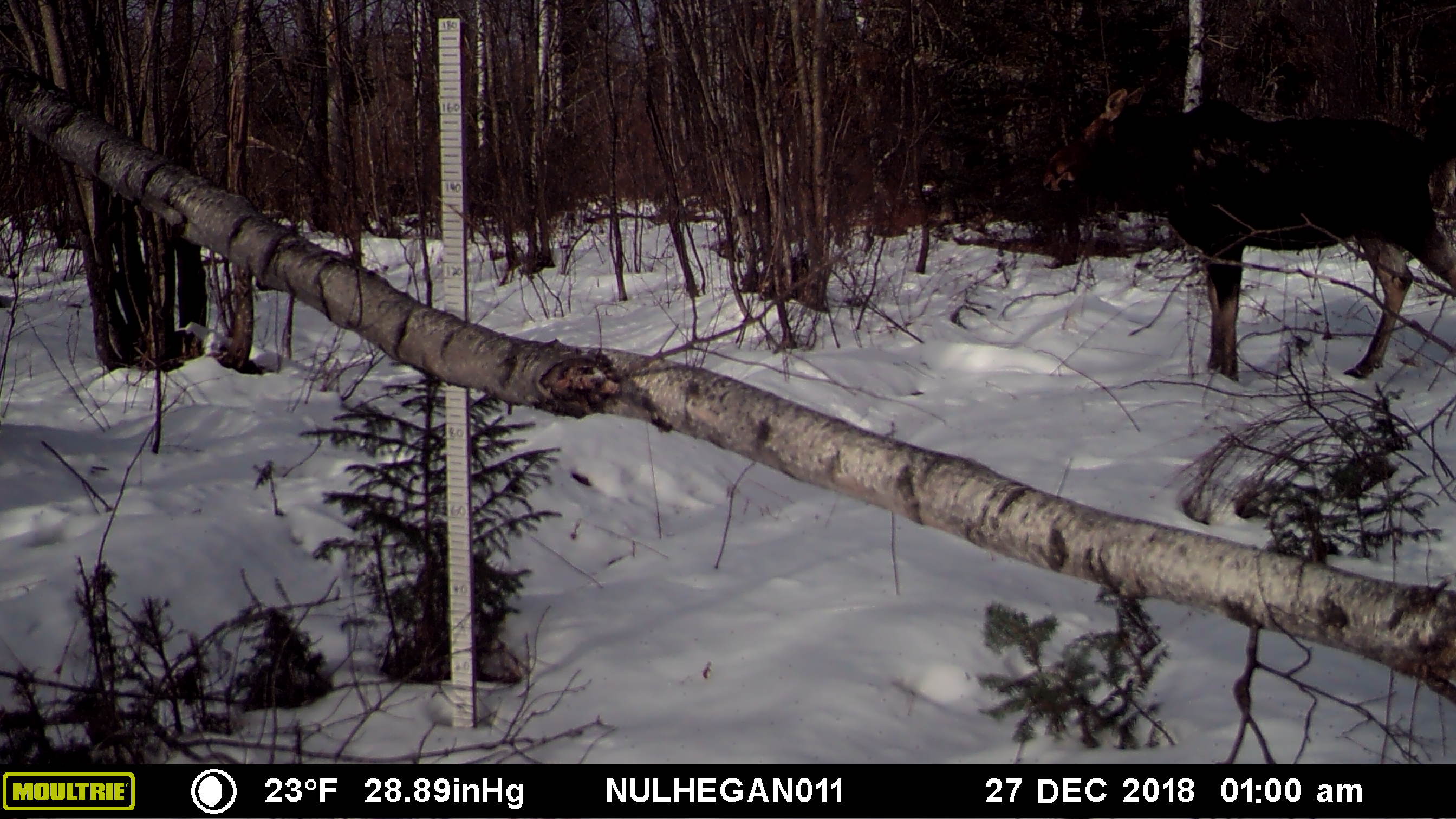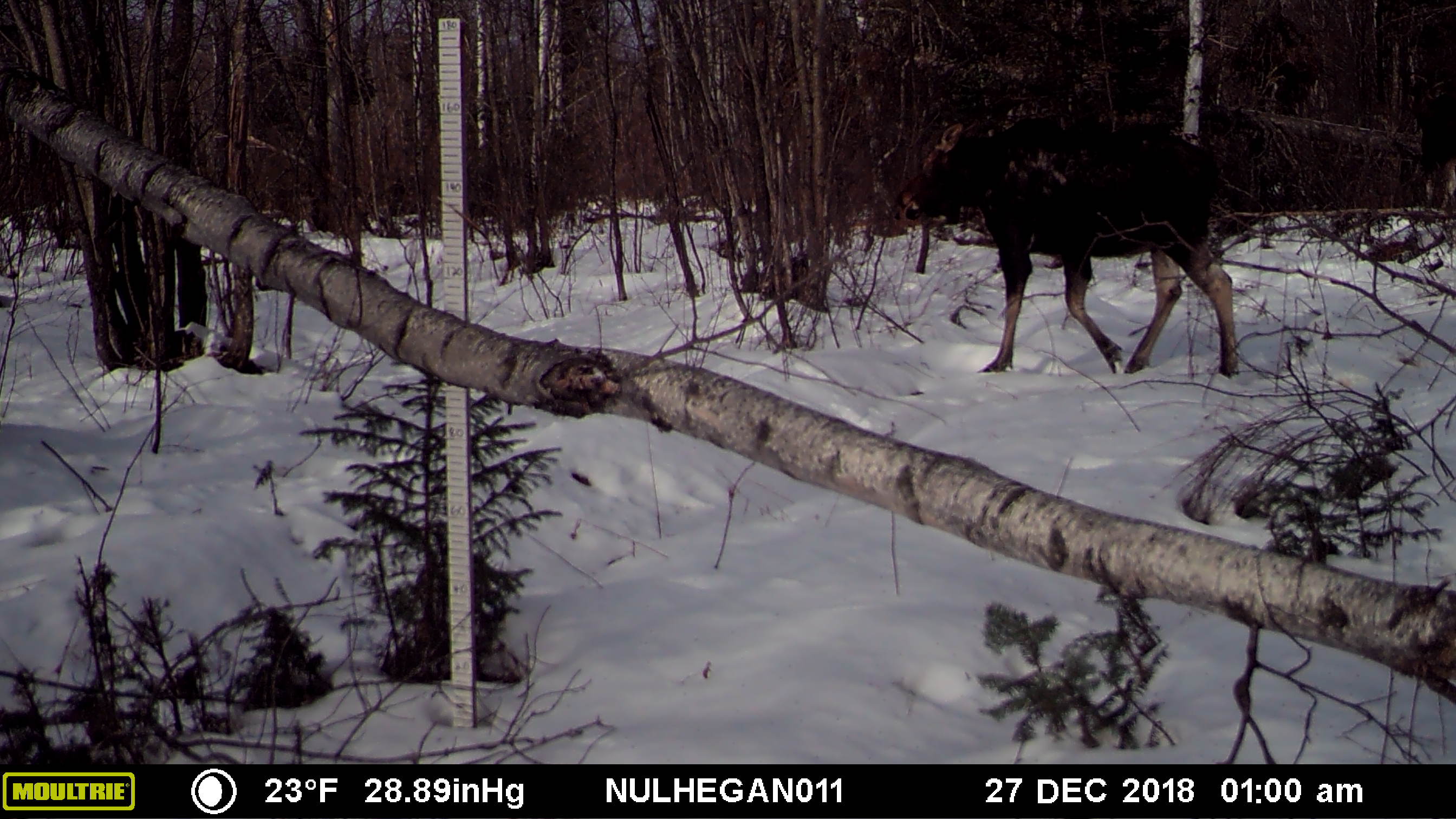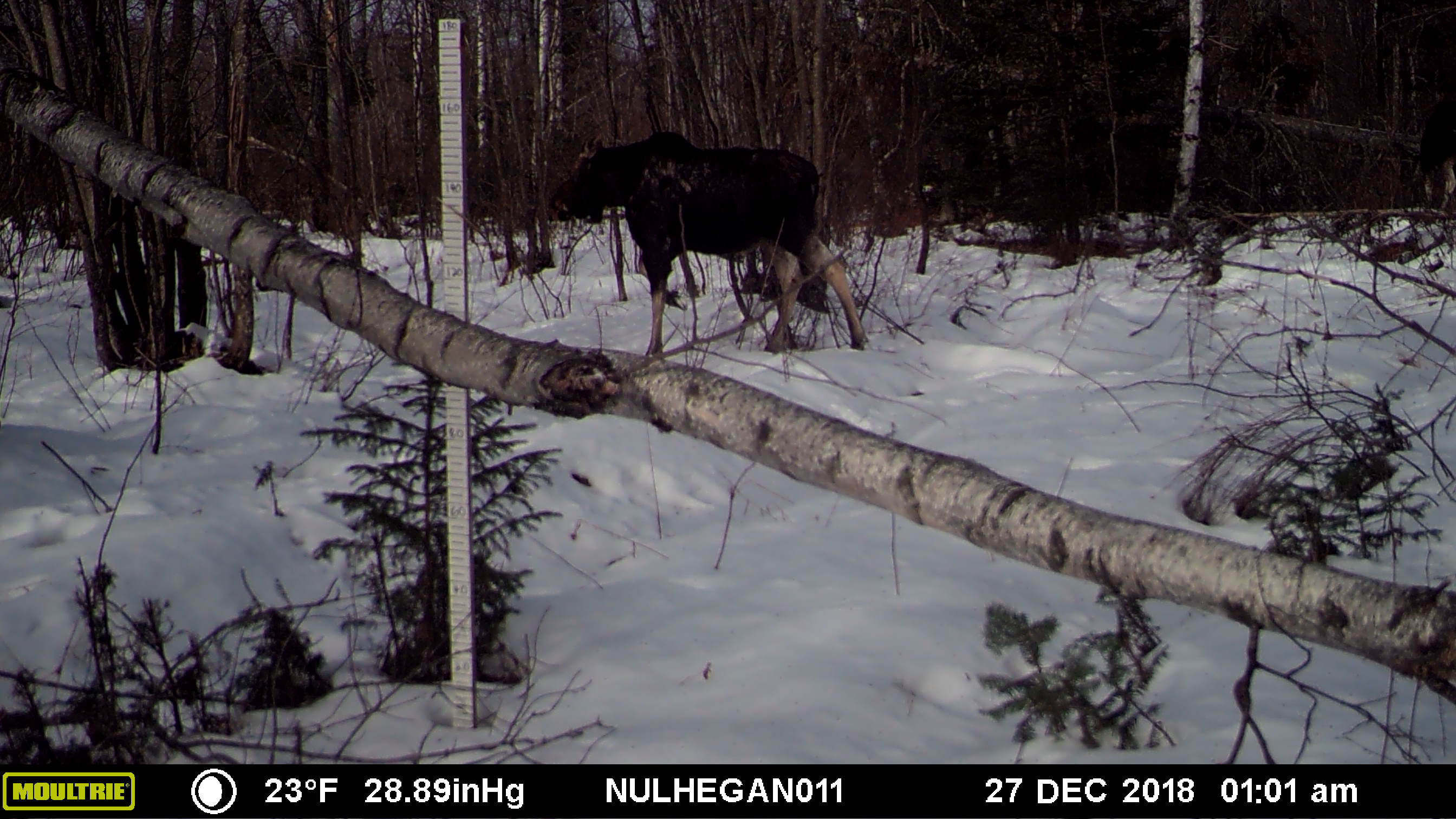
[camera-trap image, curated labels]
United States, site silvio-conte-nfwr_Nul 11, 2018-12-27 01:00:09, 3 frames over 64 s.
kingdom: Animalia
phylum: Chordata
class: Mammalia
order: Artiodactyla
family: Cervidae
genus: Alces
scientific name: Alces alces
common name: moose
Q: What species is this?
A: Moose (Alces alces).